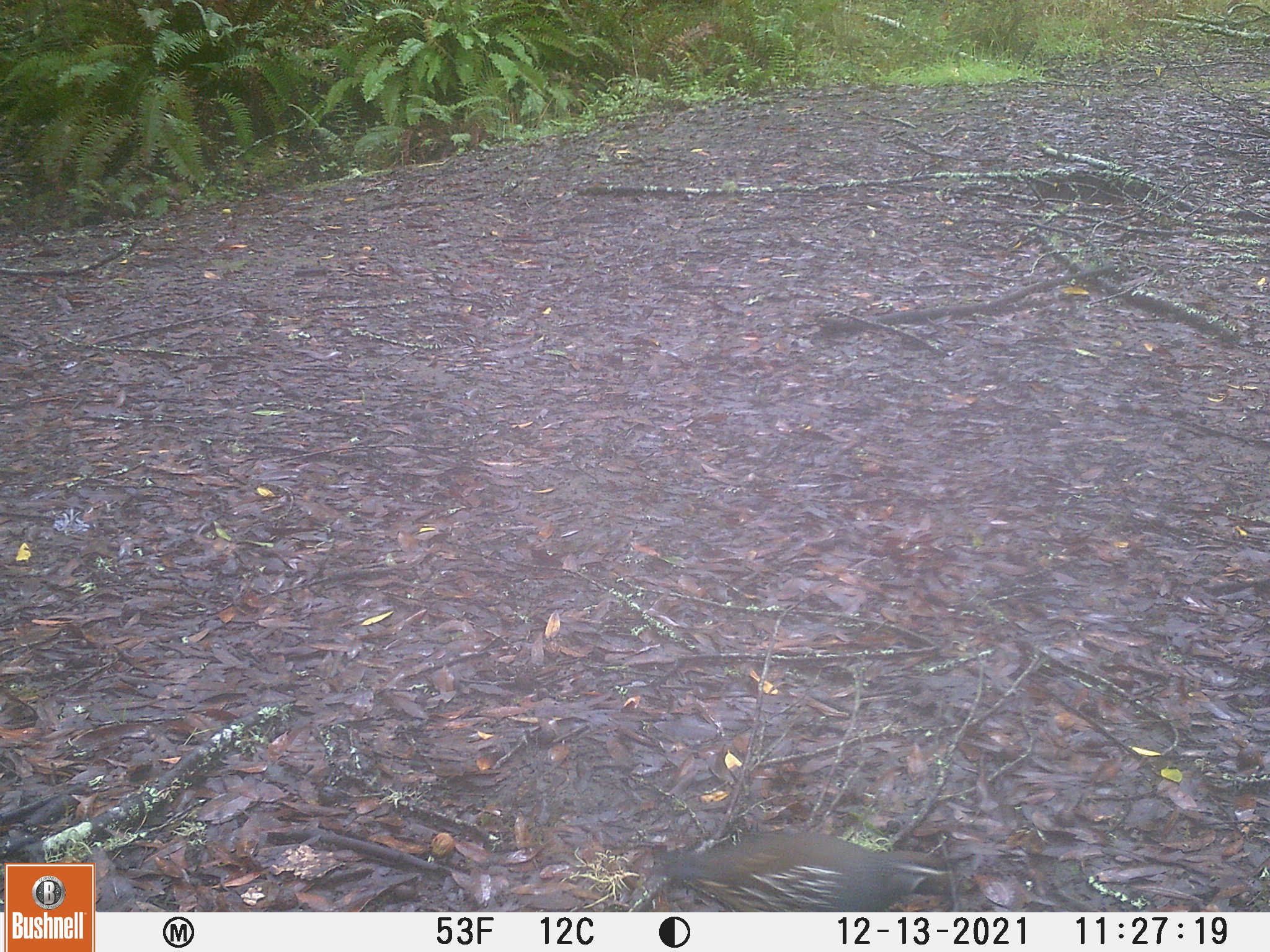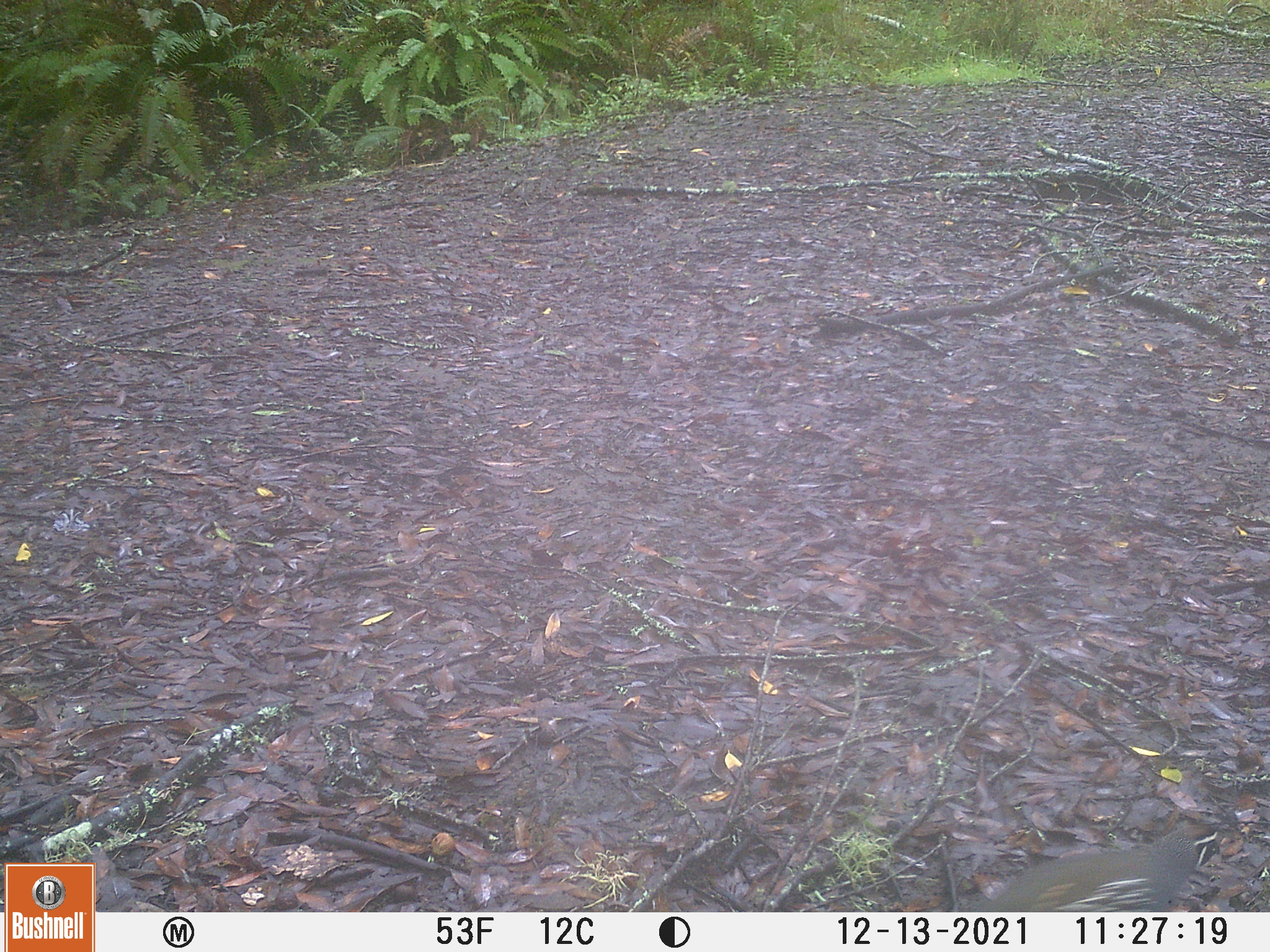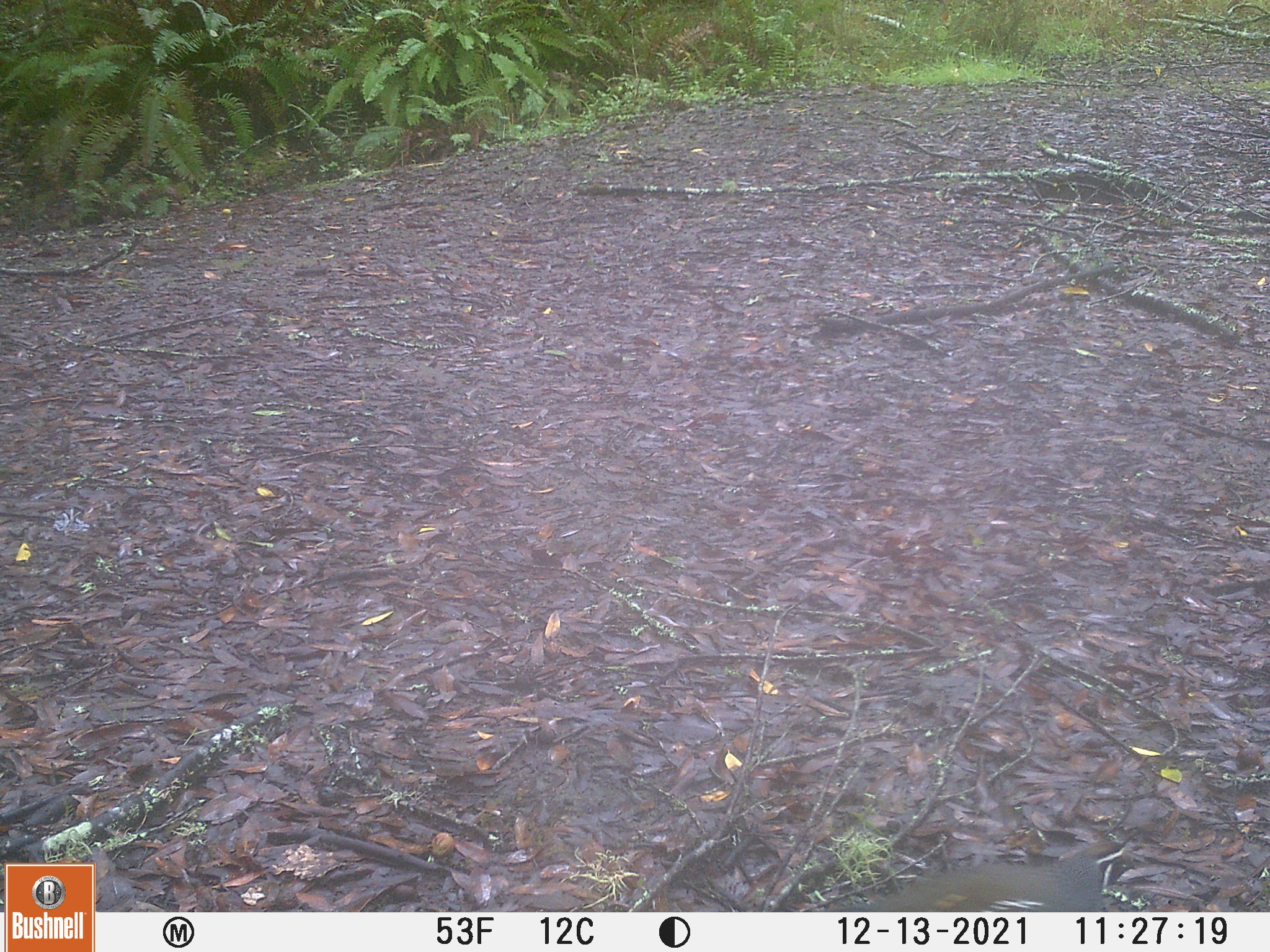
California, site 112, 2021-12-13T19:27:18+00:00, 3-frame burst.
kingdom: Animalia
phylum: Chordata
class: Aves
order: Galliformes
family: Odontophoridae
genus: Callipepla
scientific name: Callipepla californica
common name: california quail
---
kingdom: Animalia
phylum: Chordata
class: Aves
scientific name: Aves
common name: bird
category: unknown bird